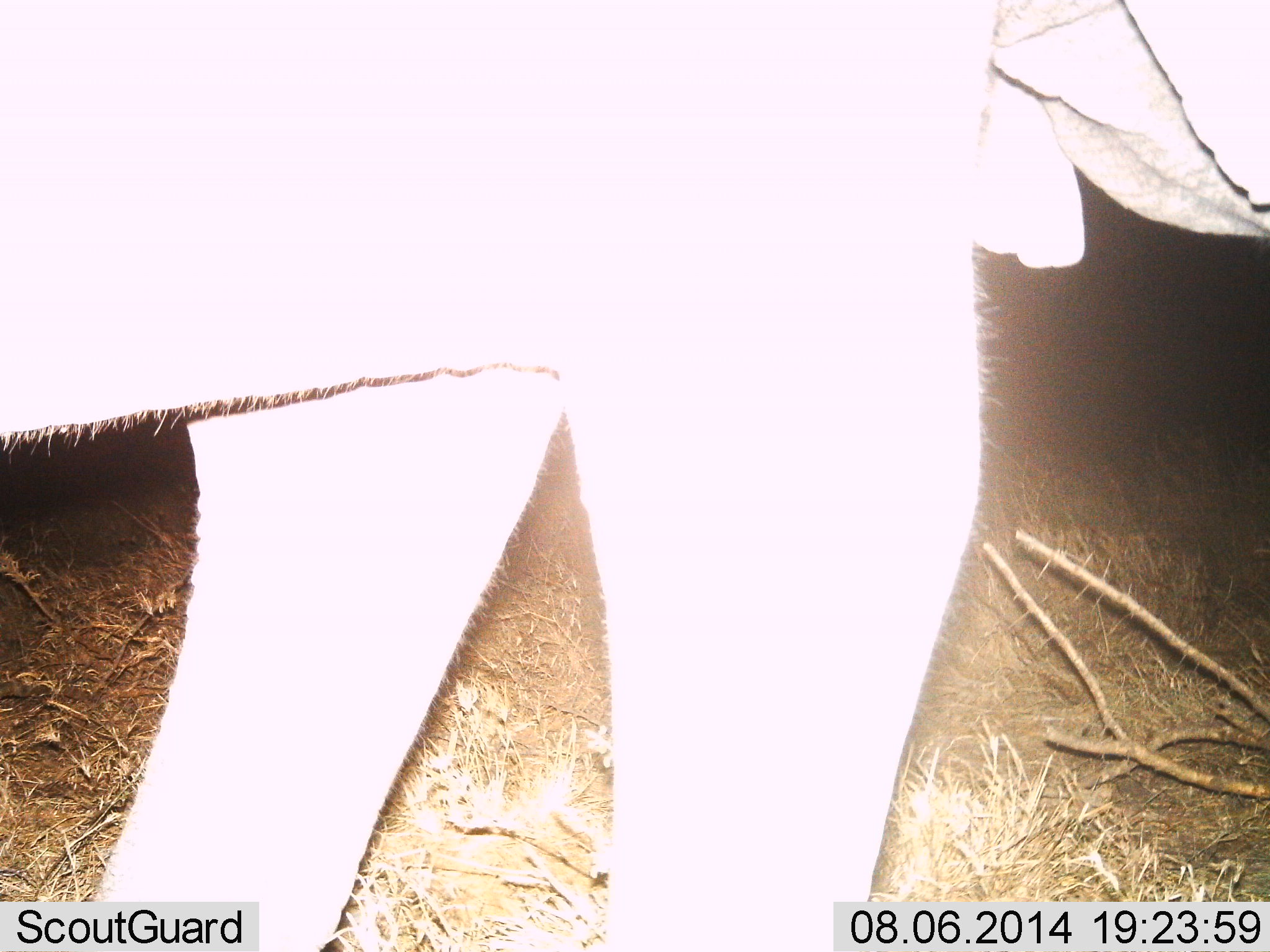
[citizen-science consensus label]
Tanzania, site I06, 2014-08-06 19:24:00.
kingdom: Animalia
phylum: Chordata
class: Mammalia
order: Proboscidea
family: Elephantidae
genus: Loxodonta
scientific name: Loxodonta africana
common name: african bush elephant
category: elephant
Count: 1.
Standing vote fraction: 40%.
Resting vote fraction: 0%.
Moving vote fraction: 50%.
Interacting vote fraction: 0%.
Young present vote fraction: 10%.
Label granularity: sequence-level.